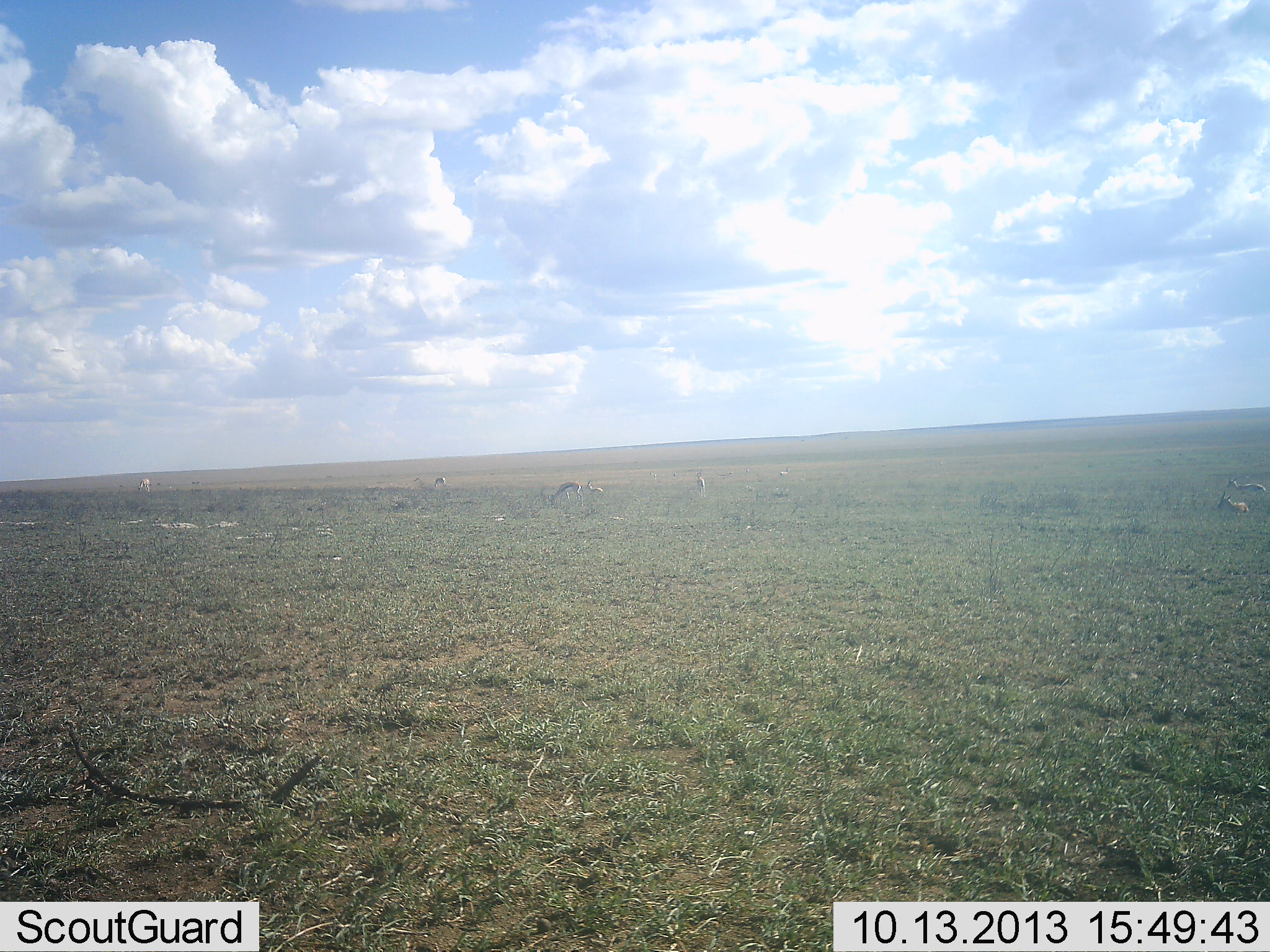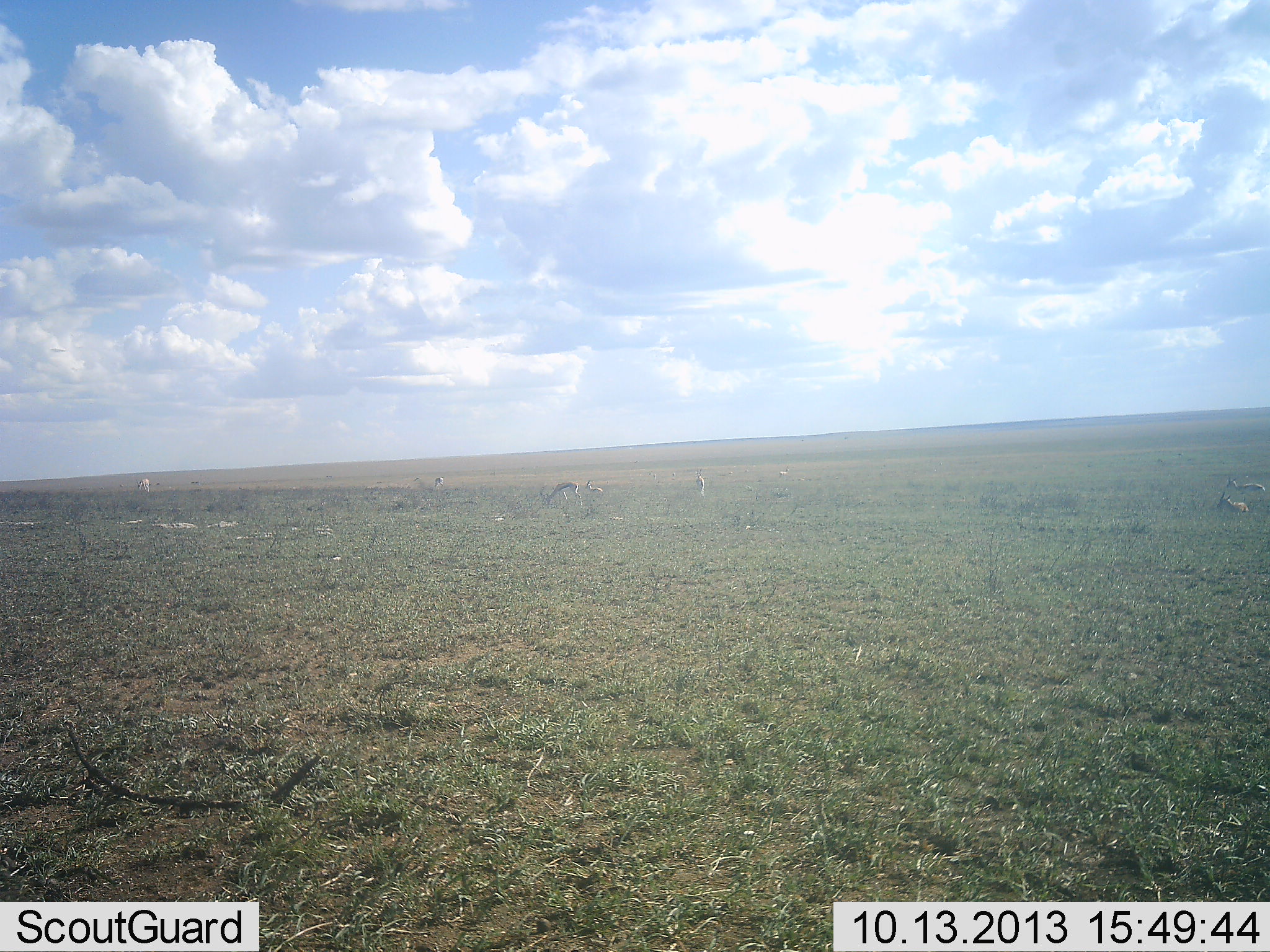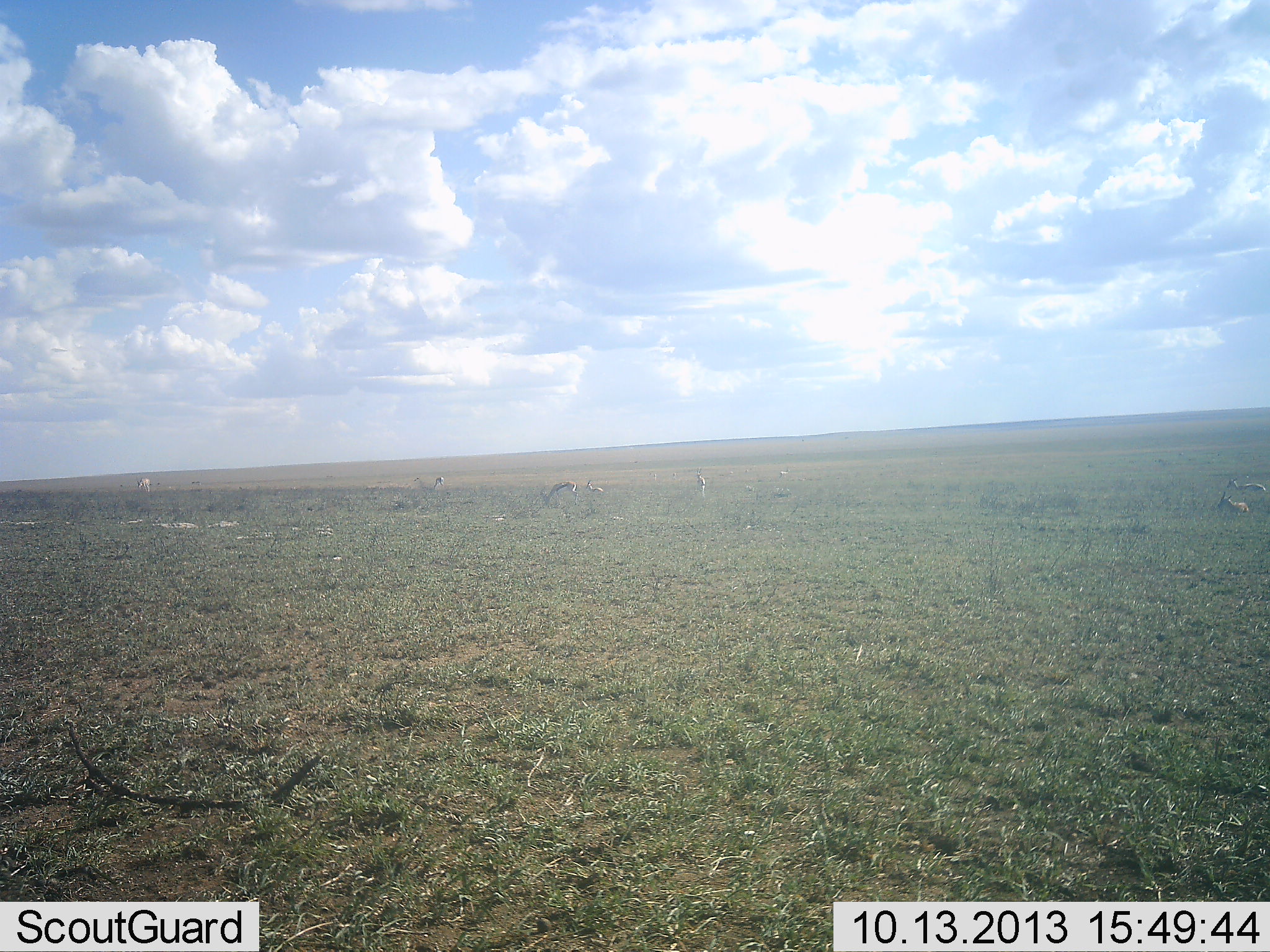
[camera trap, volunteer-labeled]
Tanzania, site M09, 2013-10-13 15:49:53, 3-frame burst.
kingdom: Animalia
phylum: Chordata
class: Mammalia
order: Artiodactyla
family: Bovidae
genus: Eudorcas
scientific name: Eudorcas thomsonii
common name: thomson's gazelle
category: gazellethomsons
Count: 8.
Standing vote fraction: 80%.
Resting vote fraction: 70%.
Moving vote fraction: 20%.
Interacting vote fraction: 0%.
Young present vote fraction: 0%.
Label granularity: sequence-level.